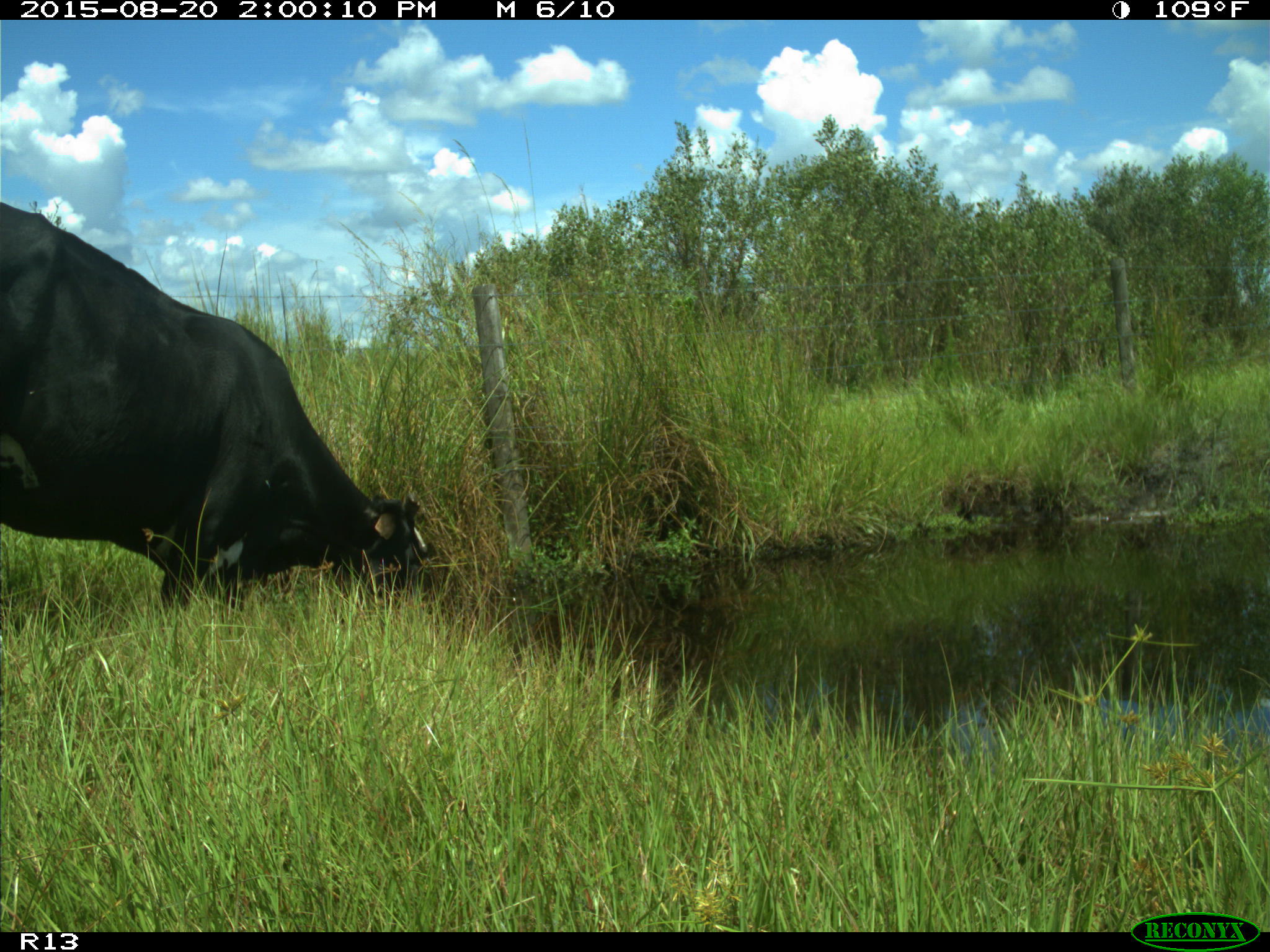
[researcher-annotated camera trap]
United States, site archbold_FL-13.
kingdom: Animalia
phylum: Chordata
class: Mammalia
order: Artiodactyla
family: Bovidae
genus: Bos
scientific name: Bos taurus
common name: domestic cow